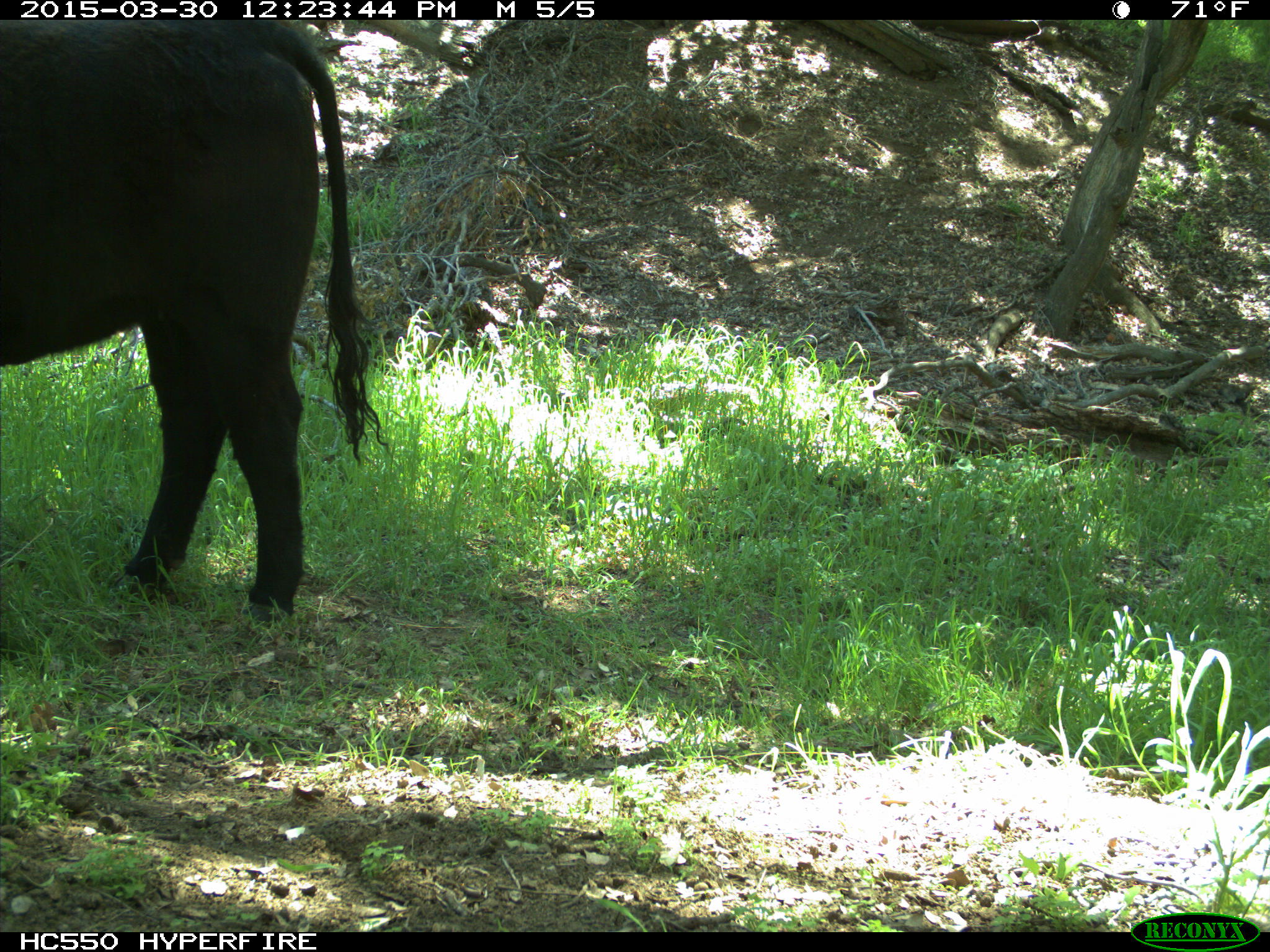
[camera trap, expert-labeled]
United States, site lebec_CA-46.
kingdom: Animalia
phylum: Chordata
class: Mammalia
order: Artiodactyla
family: Bovidae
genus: Bos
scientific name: Bos taurus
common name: domestic cow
Bos taurus (domestic cow).